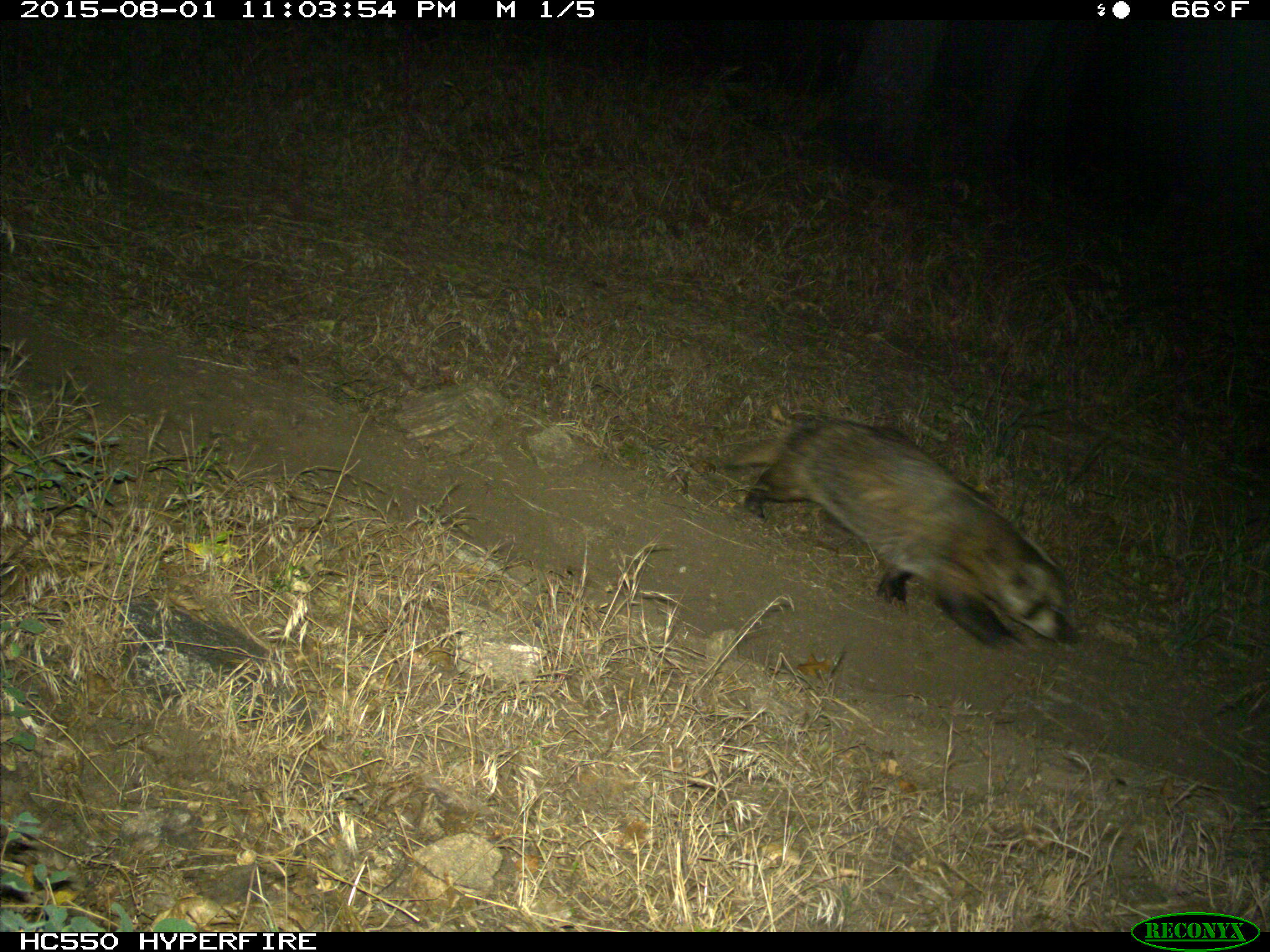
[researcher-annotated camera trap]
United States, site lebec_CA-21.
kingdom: Animalia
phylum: Chordata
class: Mammalia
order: Carnivora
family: Mustelidae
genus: Meles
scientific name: Meles meles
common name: european badger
Meles meles (european badger).